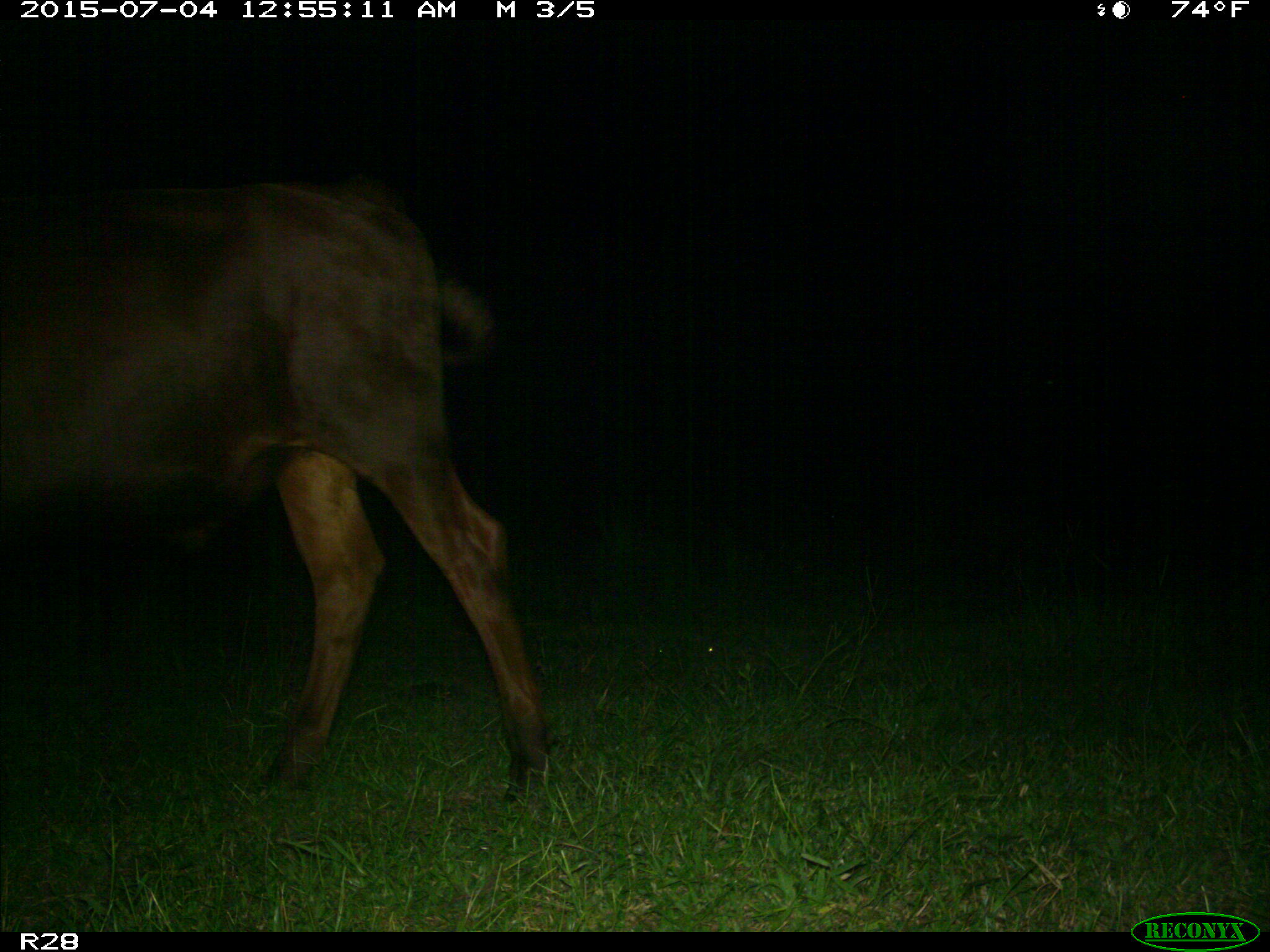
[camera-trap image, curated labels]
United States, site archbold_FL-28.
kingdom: Animalia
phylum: Chordata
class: Mammalia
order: Artiodactyla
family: Bovidae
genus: Bos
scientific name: Bos taurus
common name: domestic cow